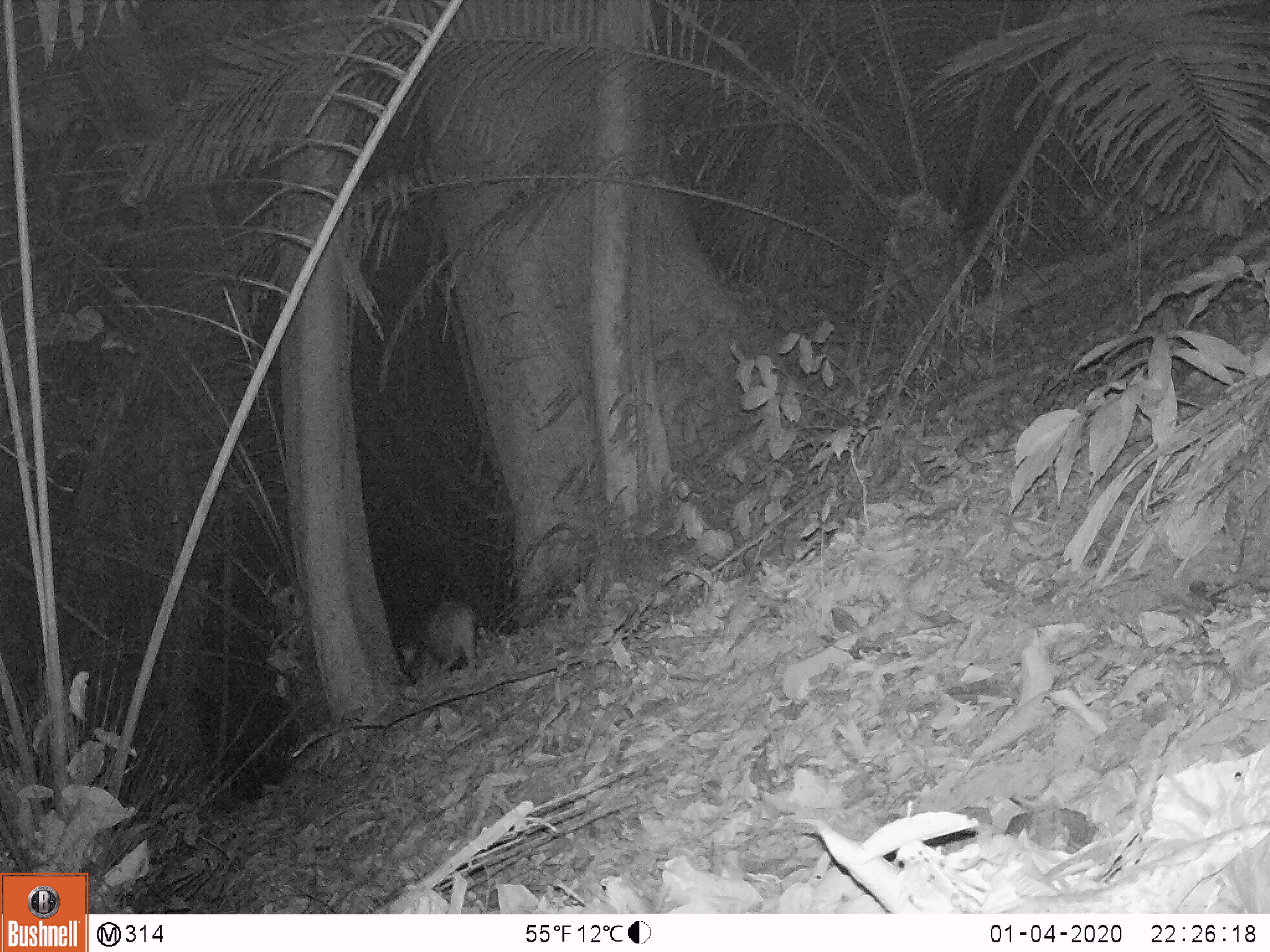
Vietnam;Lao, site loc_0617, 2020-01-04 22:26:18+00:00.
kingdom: Animalia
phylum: Chordata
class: Mammalia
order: Artiodactyla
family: Suidae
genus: Sus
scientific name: Sus scrofa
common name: eurasian wild pig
Eurasian wild pig (Sus scrofa). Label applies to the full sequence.